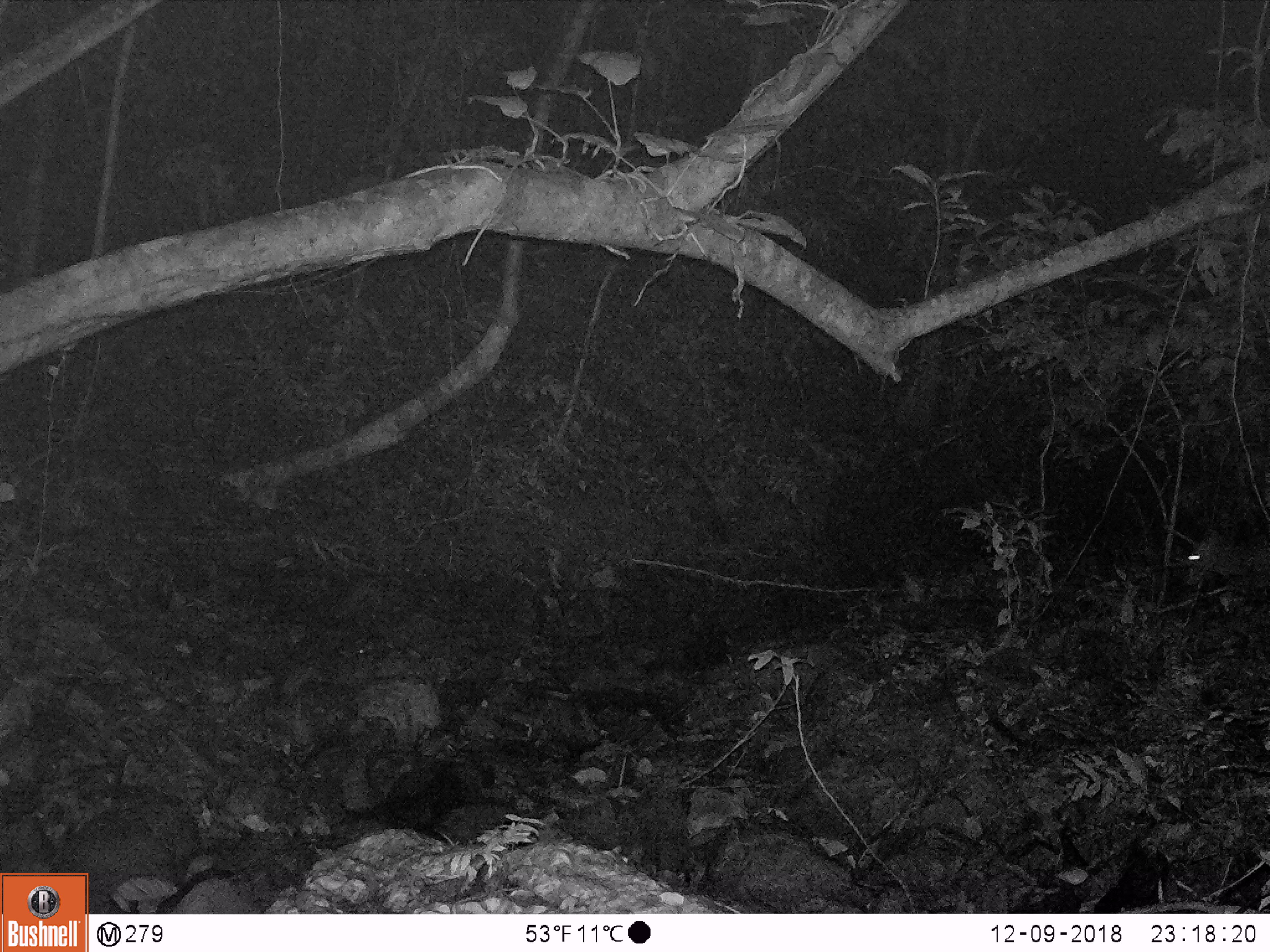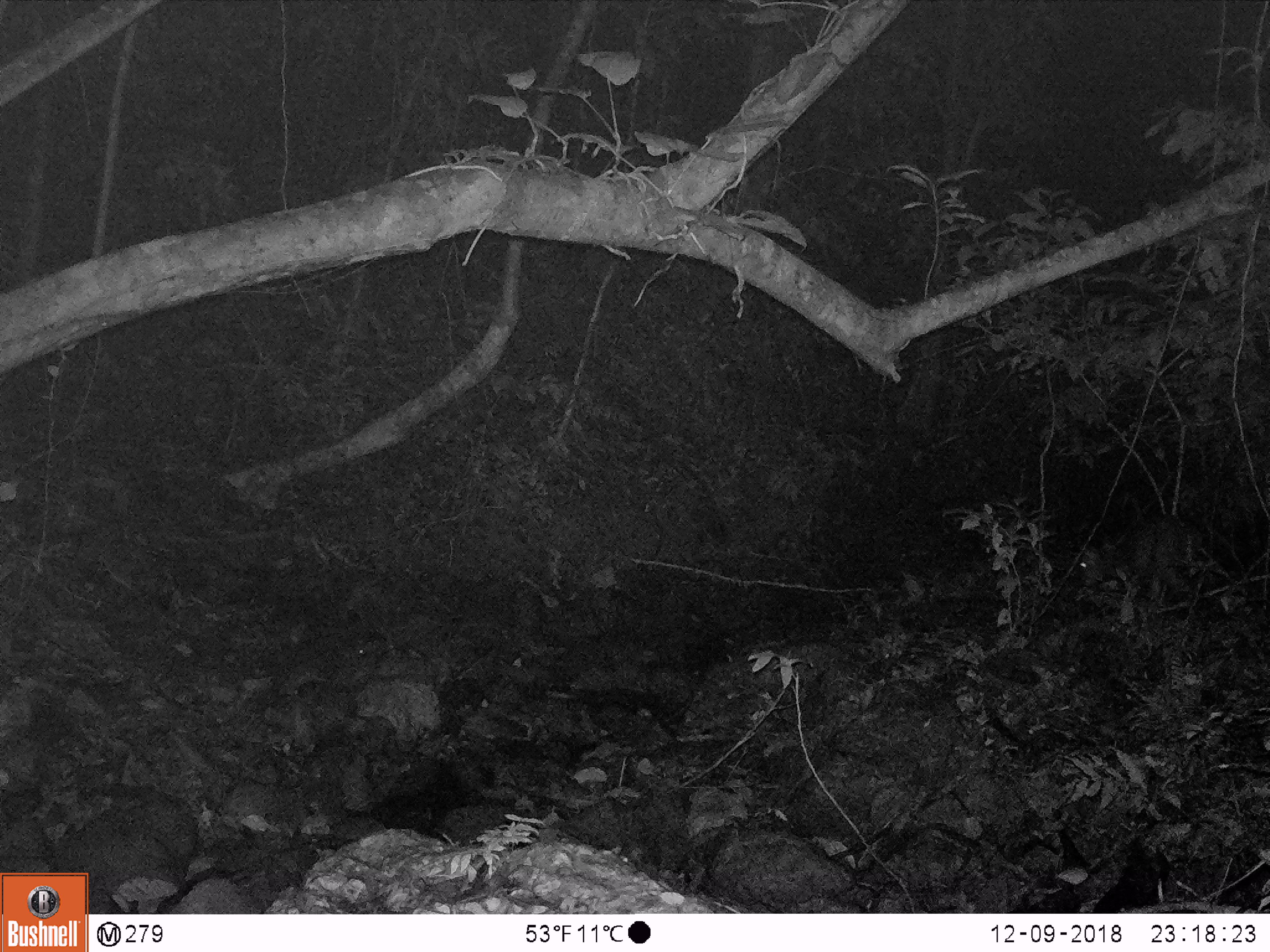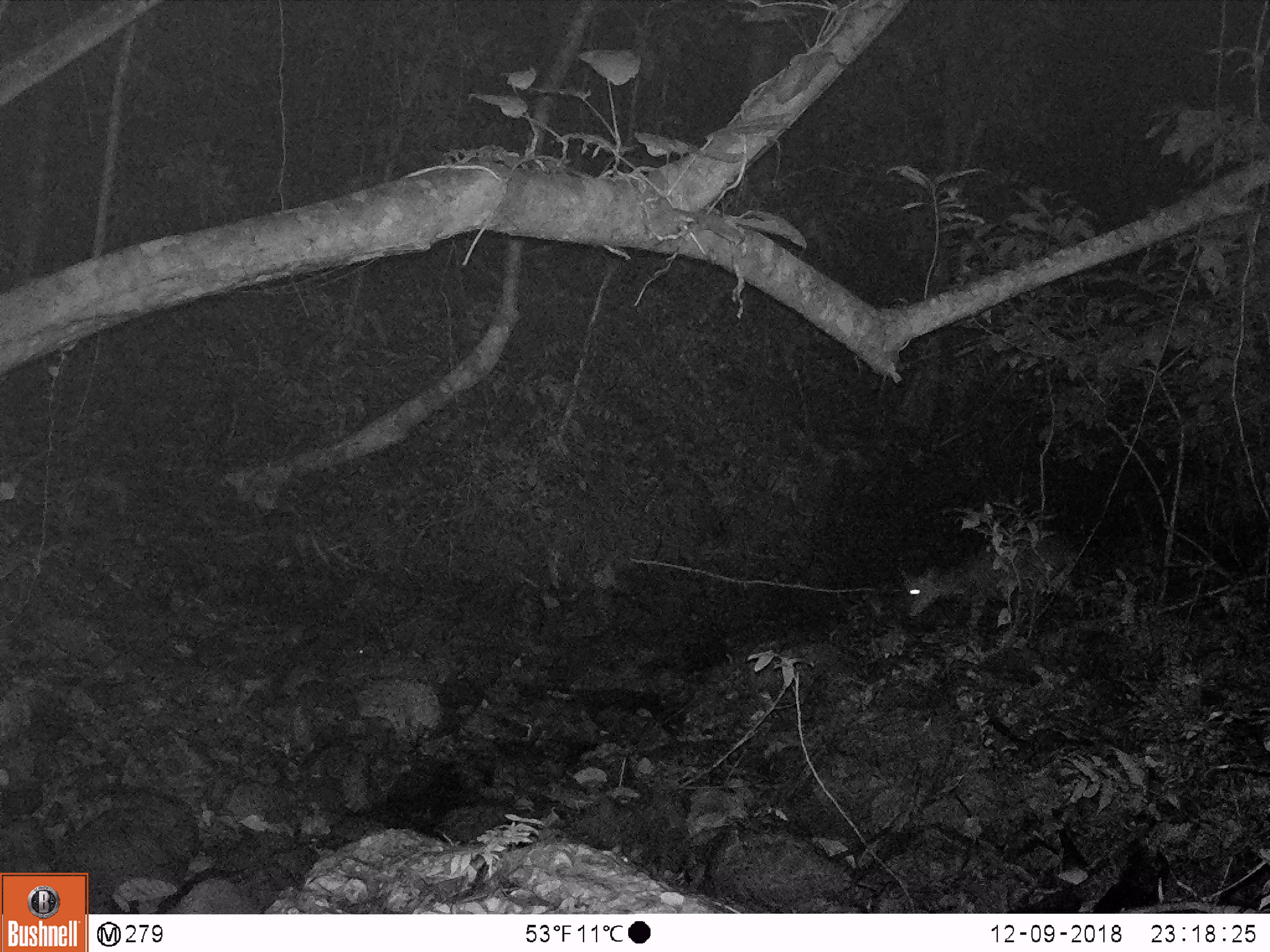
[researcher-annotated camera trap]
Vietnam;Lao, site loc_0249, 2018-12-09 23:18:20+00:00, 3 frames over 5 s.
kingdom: Animalia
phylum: Chordata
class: Mammalia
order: Artiodactyla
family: Cervidae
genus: Muntiacus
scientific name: Muntiacus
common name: muntjacs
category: unidentified muntjac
Unidentified muntjac (muntjacs) (Muntiacus). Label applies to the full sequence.